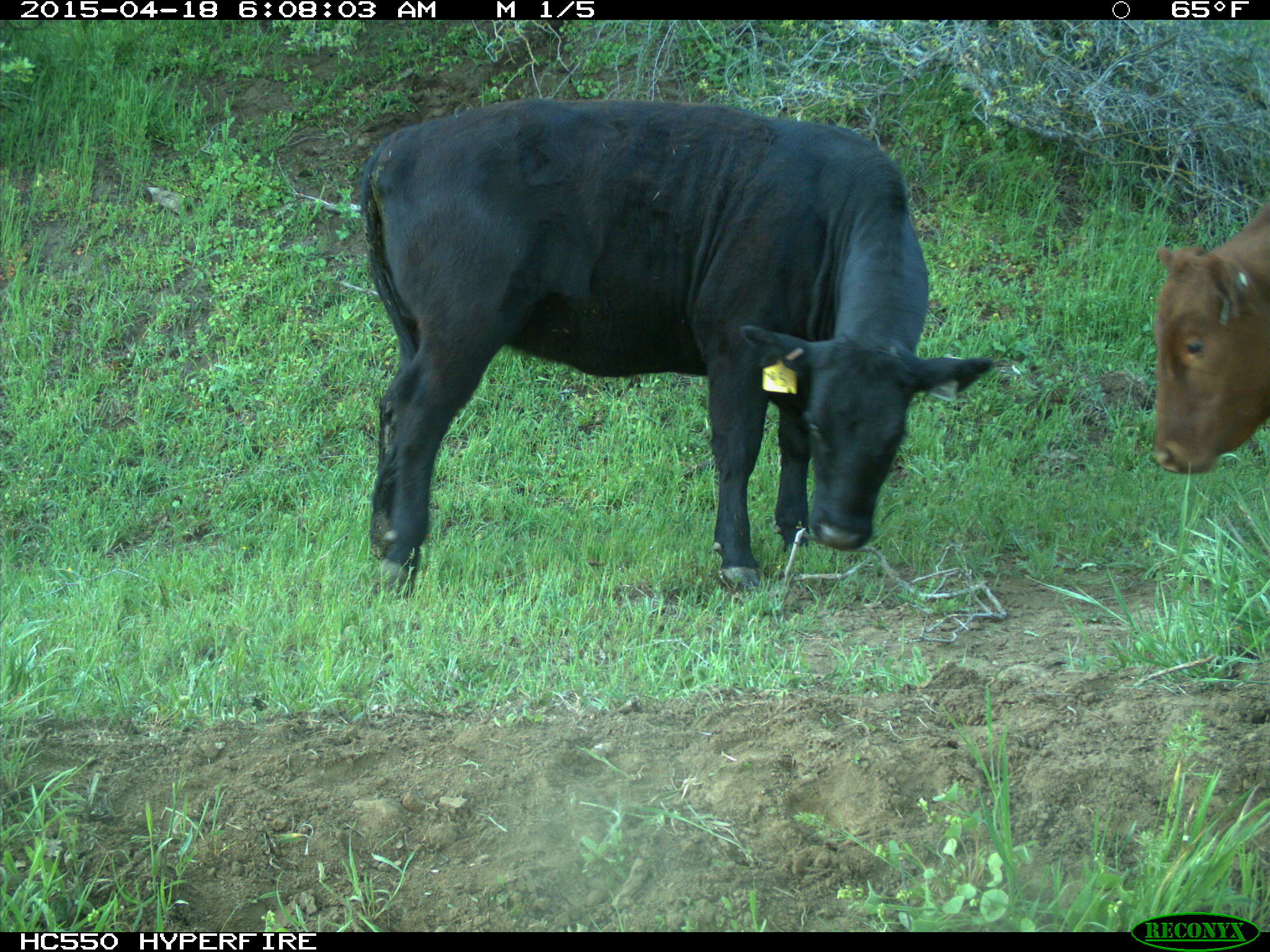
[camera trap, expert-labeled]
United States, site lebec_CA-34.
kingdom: Animalia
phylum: Chordata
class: Mammalia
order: Artiodactyla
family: Bovidae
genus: Bos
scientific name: Bos taurus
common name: domestic cow